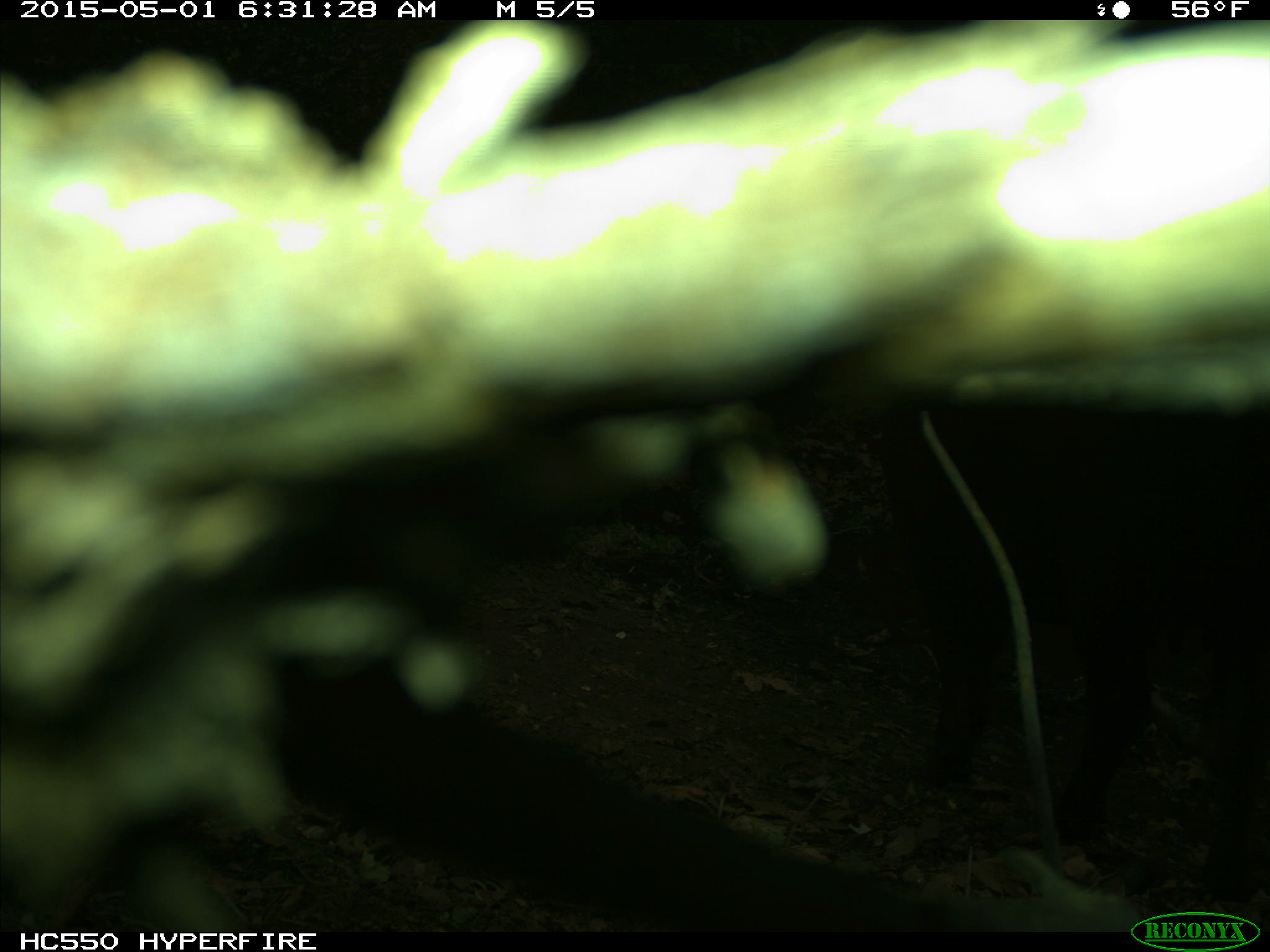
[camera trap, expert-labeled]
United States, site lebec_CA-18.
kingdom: Animalia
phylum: Chordata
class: Mammalia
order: Artiodactyla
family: Bovidae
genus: Bos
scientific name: Bos taurus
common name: domestic cow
Bos taurus (domestic cow).